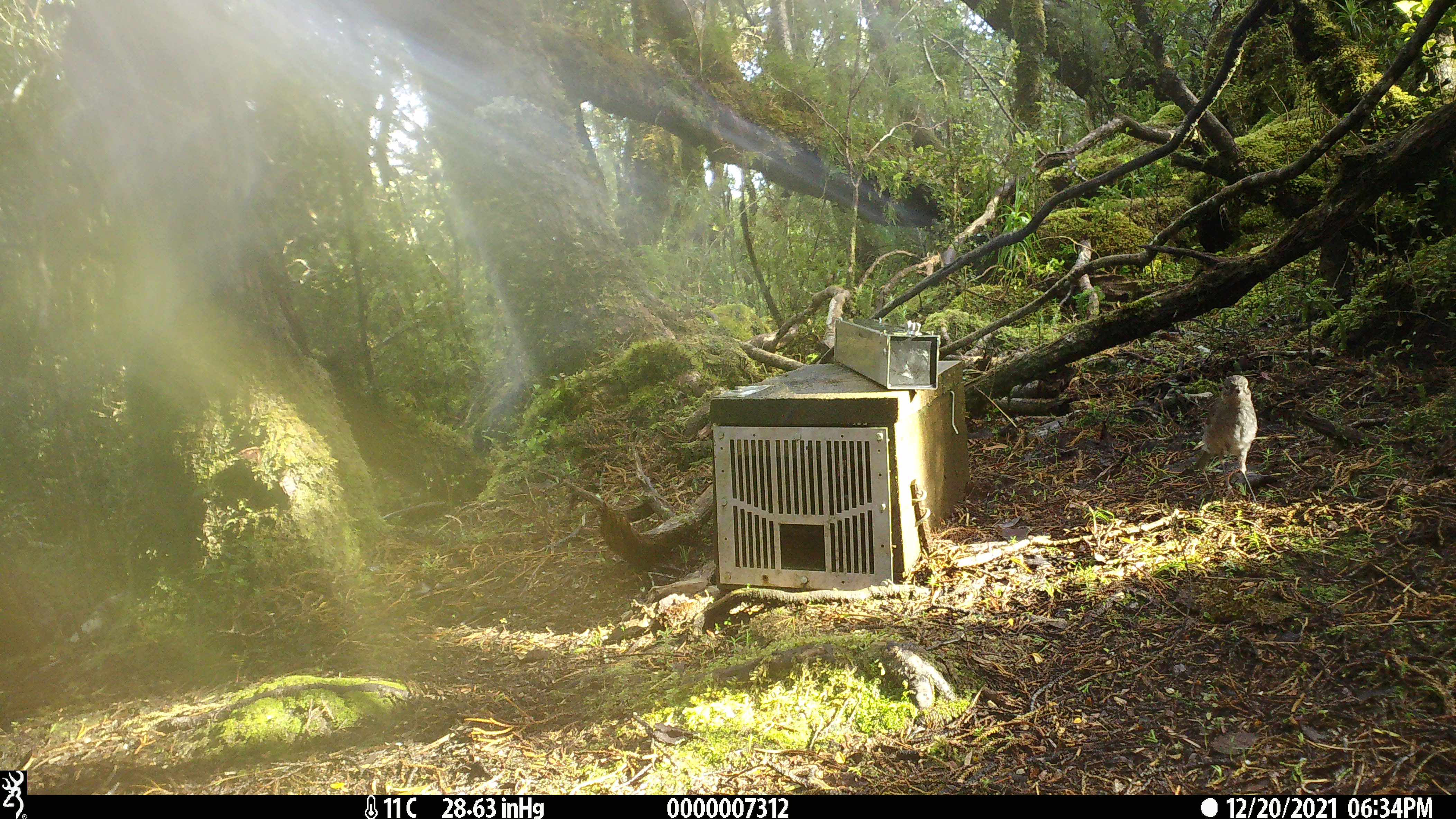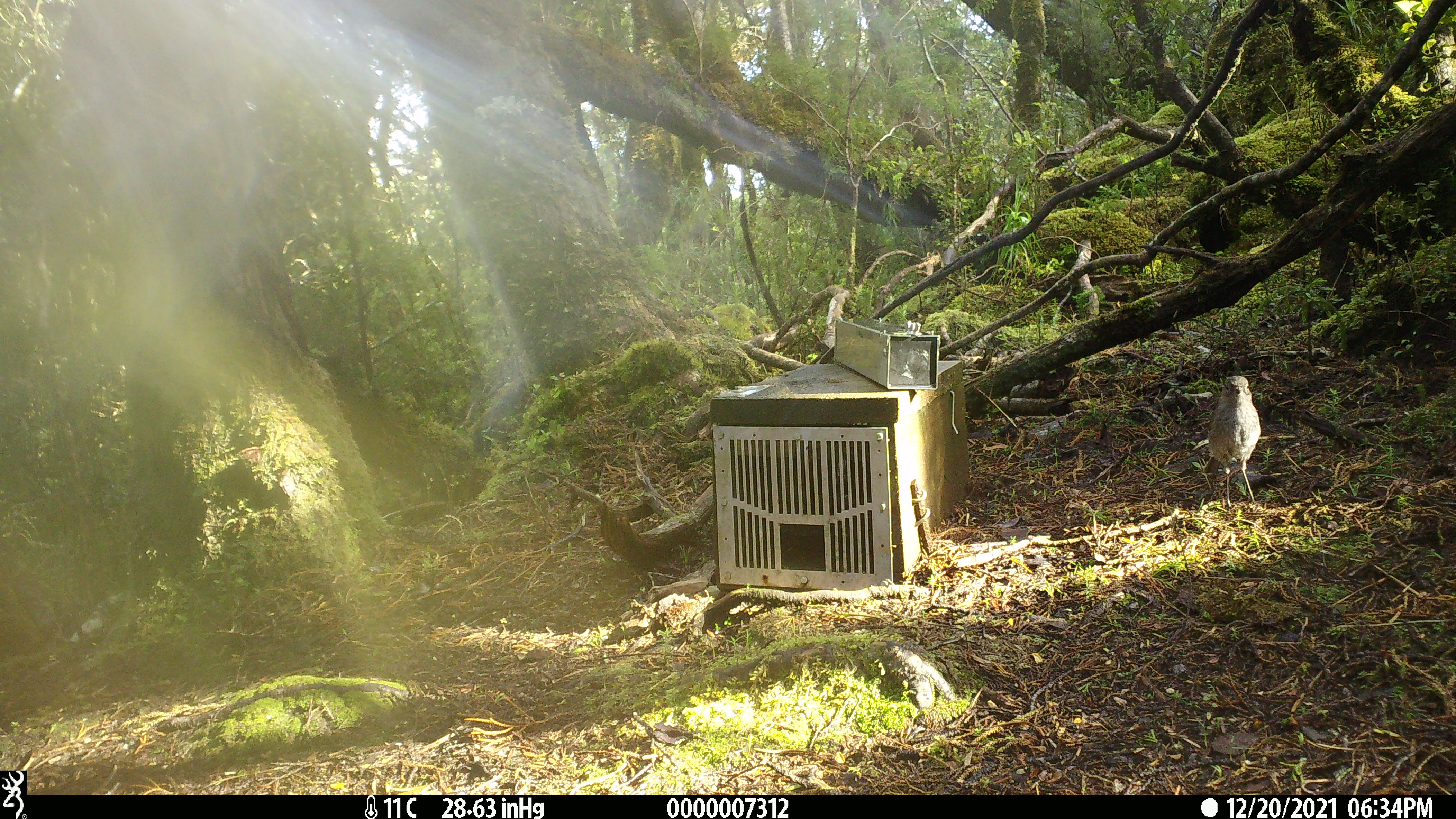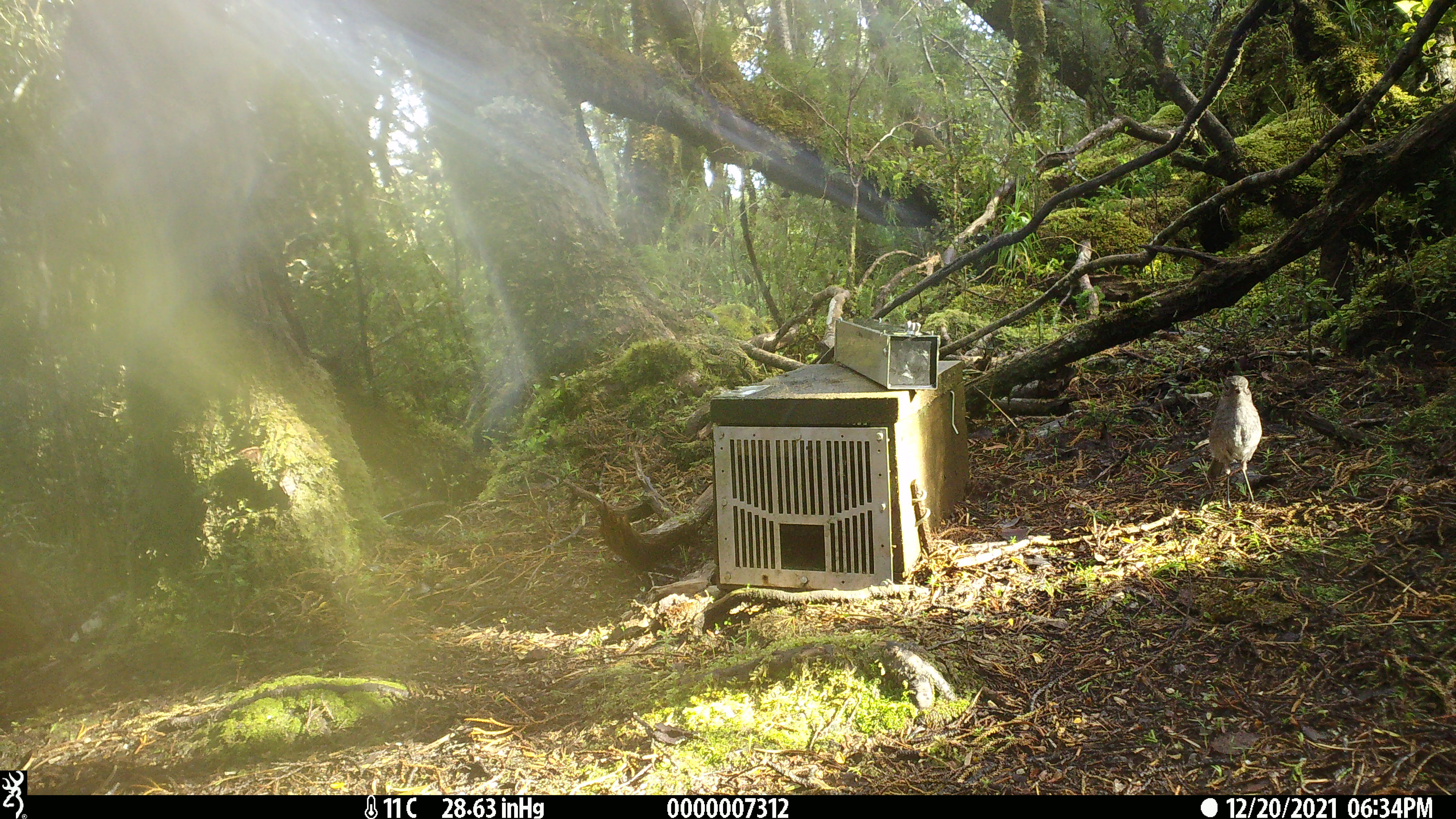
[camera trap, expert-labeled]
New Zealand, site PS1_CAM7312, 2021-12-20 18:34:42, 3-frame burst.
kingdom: Animalia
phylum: Chordata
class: Aves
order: Passeriformes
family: Petroicidae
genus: Petroica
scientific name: Petroica australis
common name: new zealand robin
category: robin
Robin (new zealand robin) (Petroica australis).